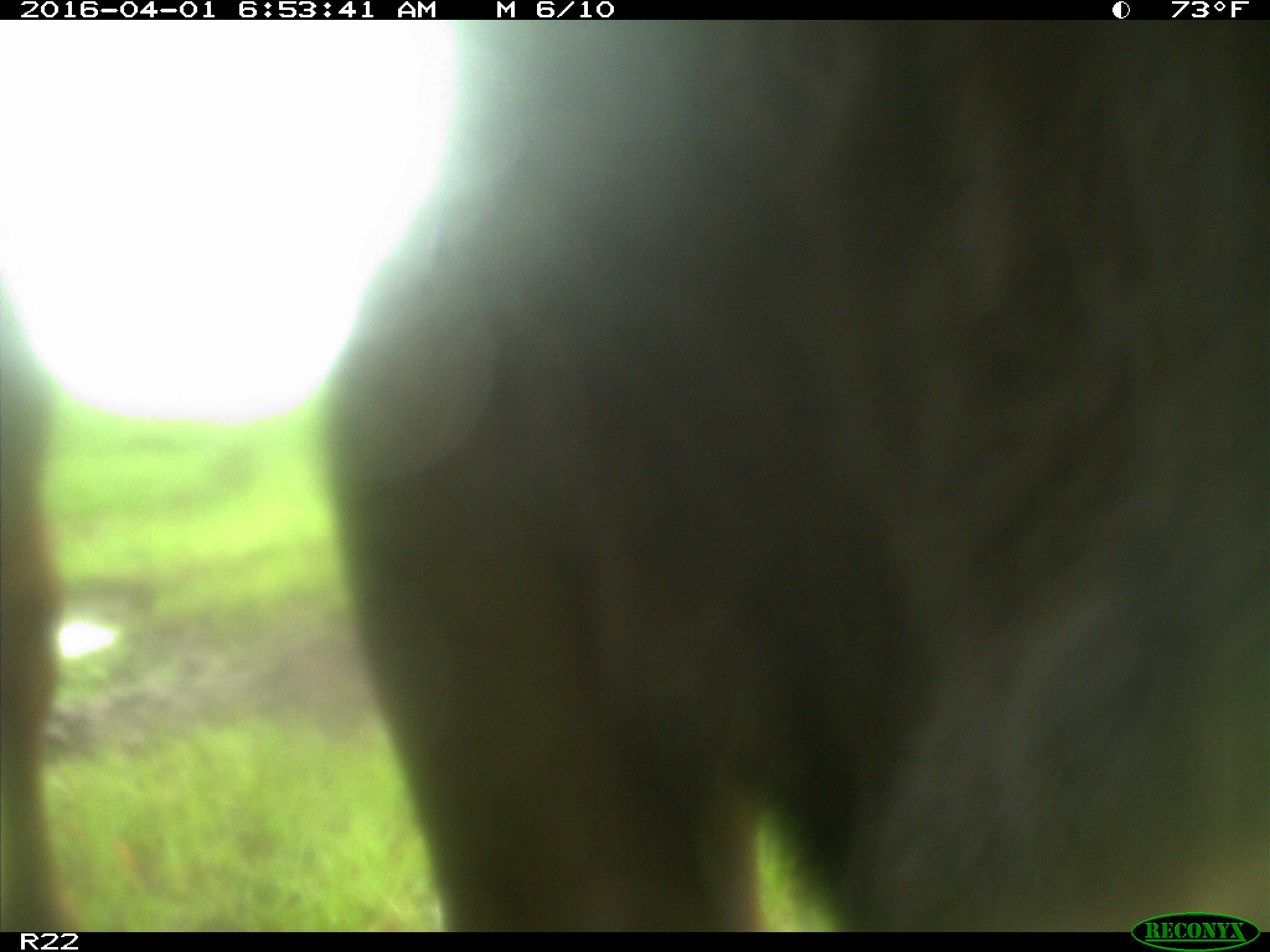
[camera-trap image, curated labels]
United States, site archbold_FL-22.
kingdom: Animalia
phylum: Chordata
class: Mammalia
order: Artiodactyla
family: Bovidae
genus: Bos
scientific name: Bos taurus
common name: domestic cow